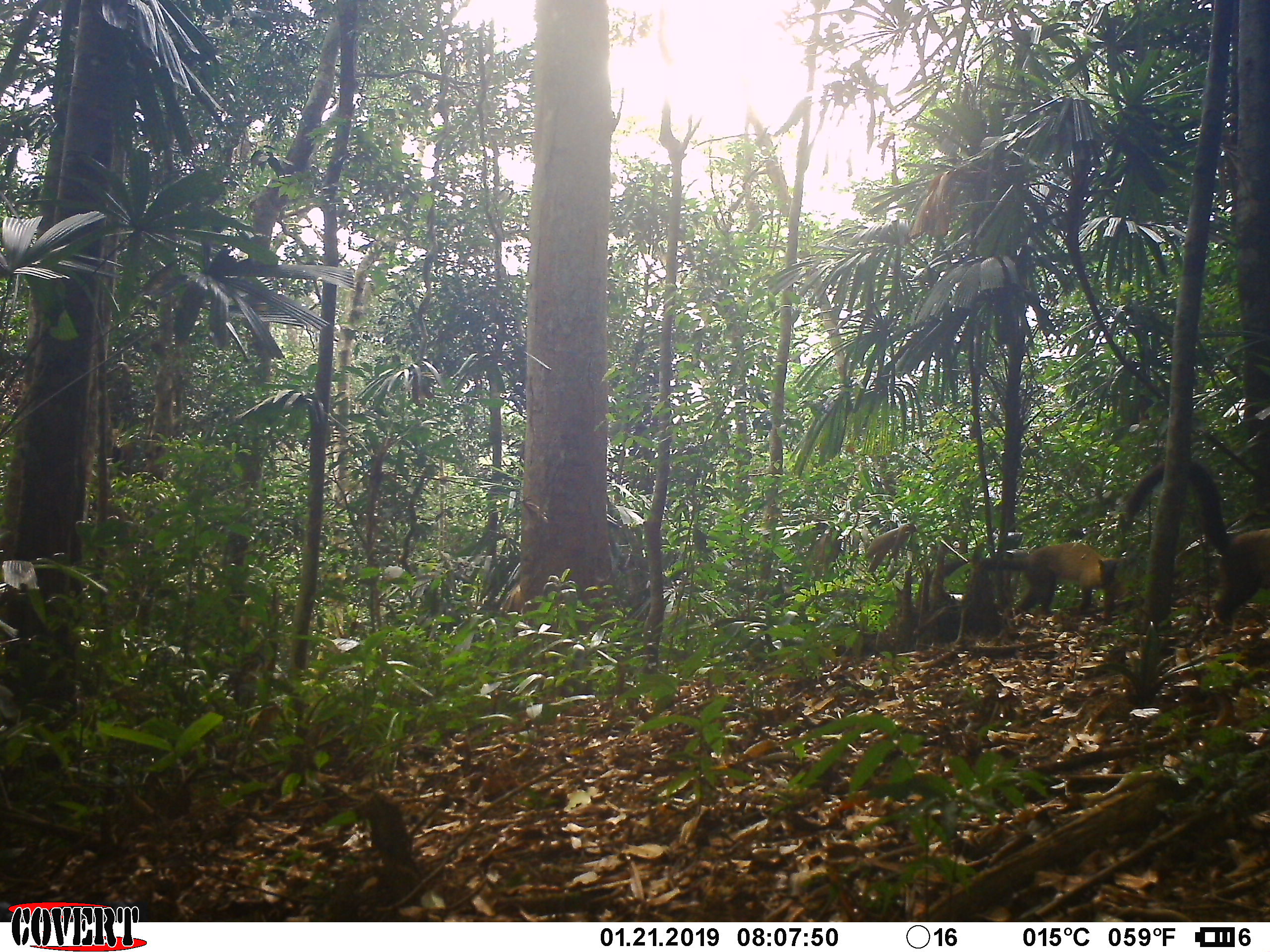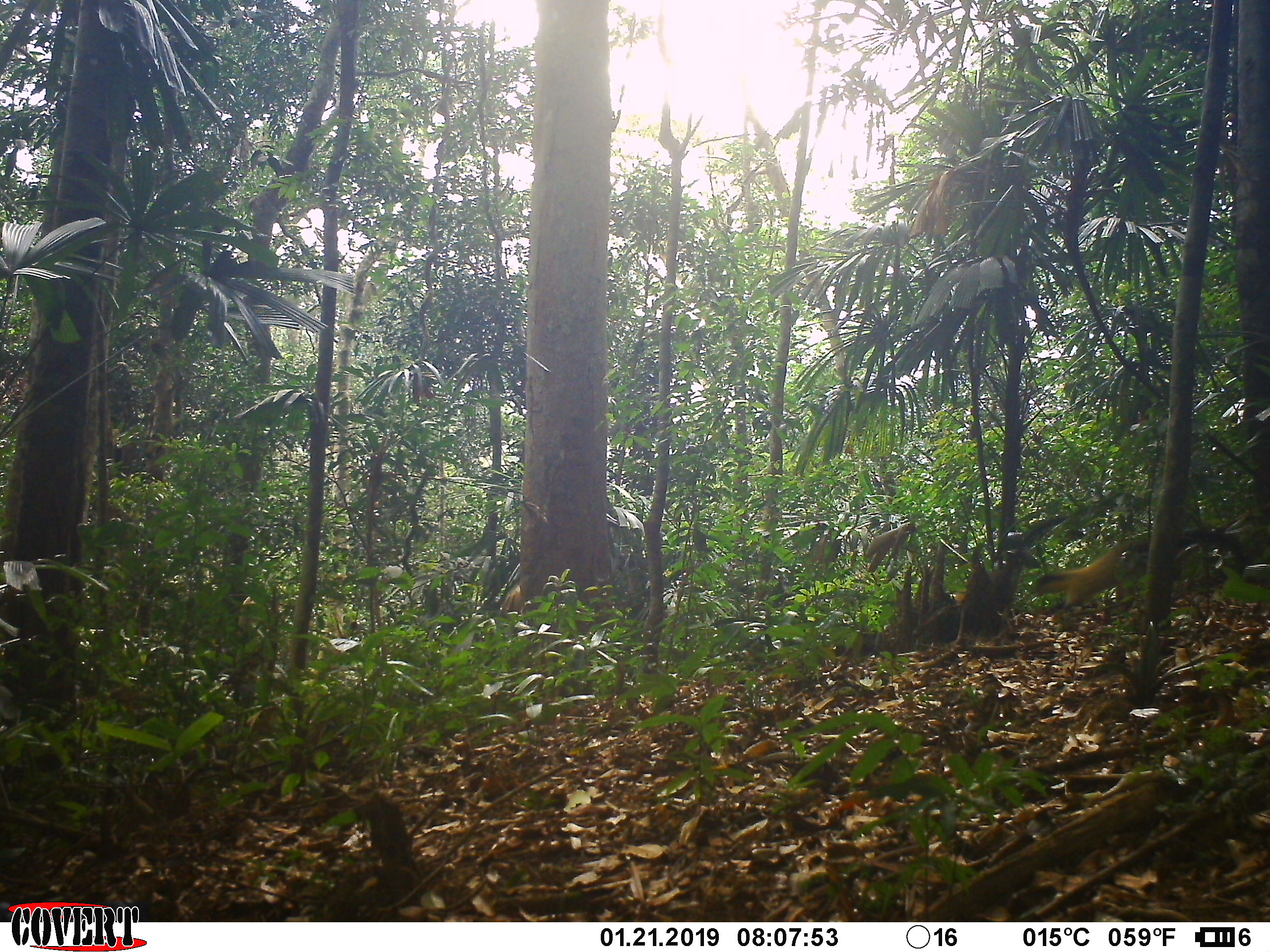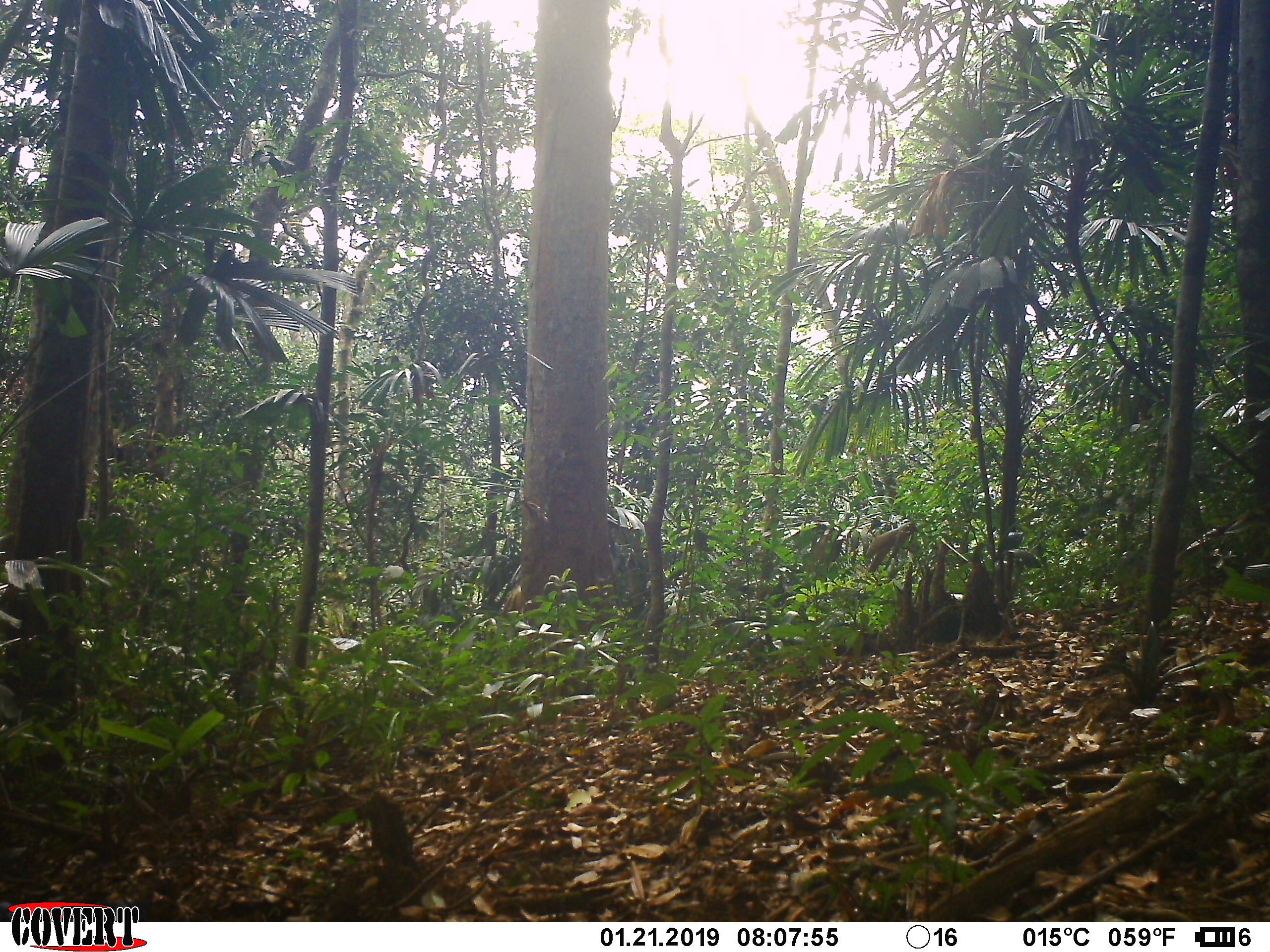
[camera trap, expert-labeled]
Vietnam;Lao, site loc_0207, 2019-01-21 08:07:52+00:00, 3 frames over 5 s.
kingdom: Animalia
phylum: Chordata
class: Mammalia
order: Carnivora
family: Mustelidae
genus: Martes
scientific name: Martes flavigula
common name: yellow-throated marten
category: yellow throated marten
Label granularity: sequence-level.